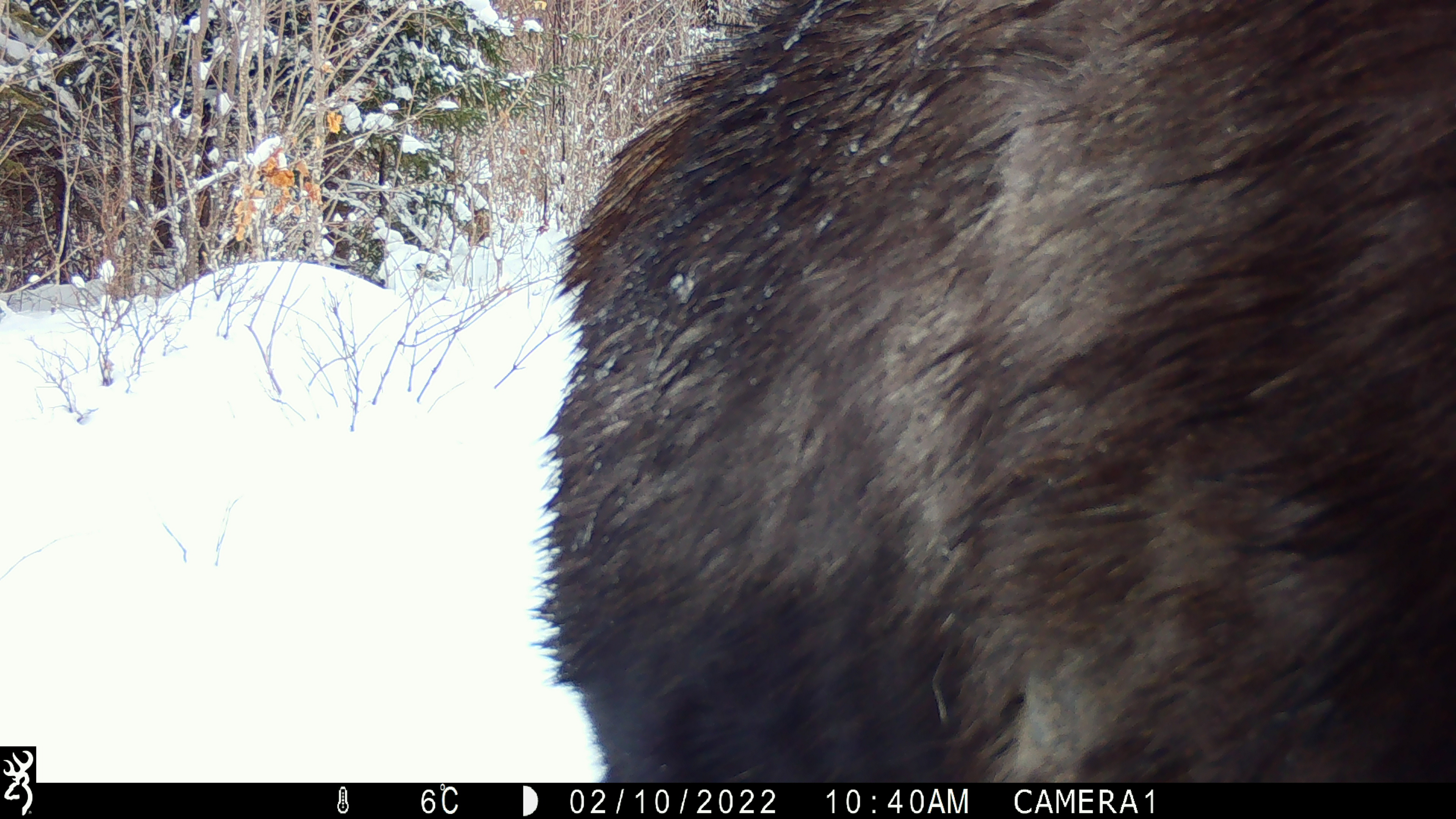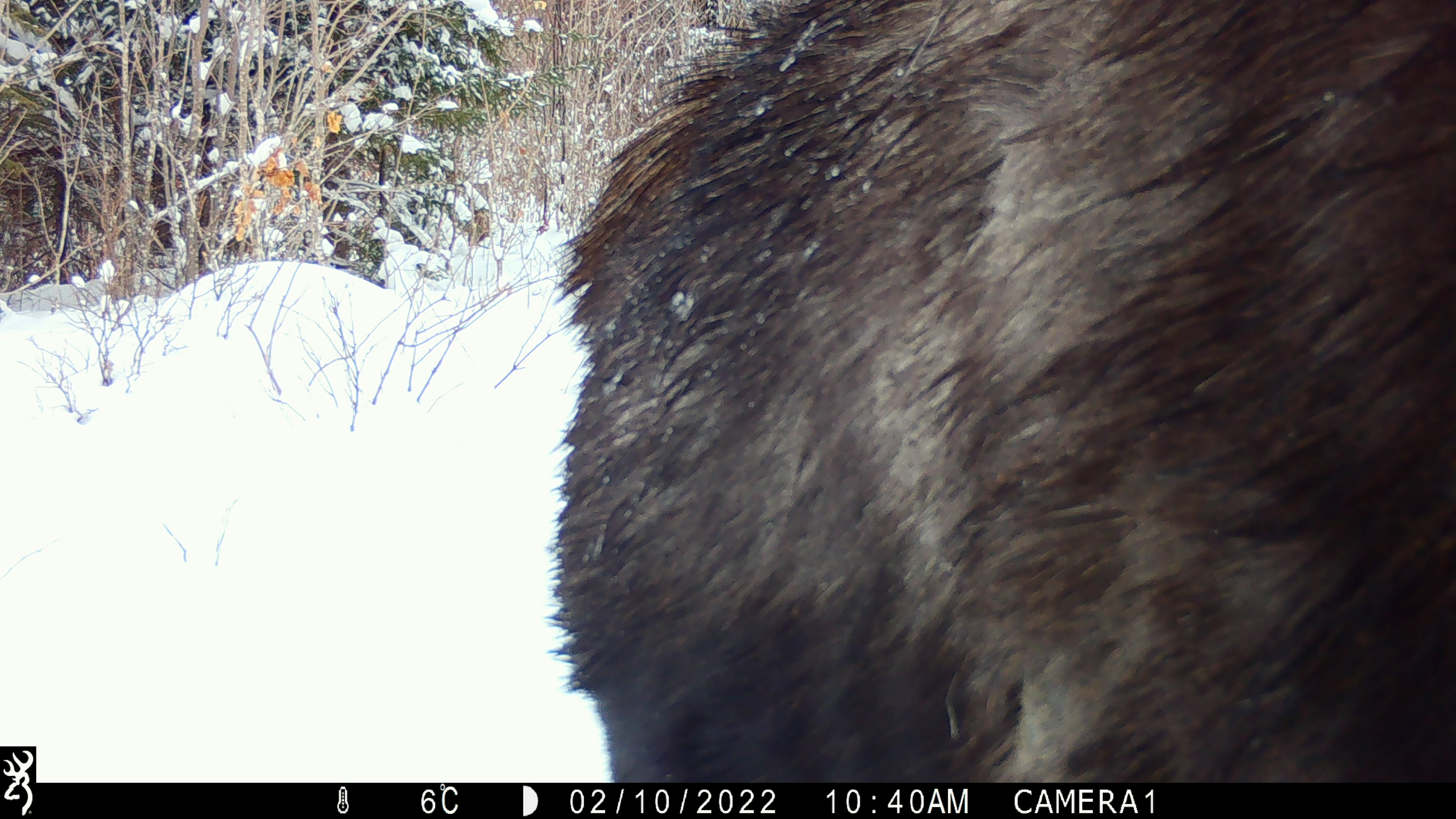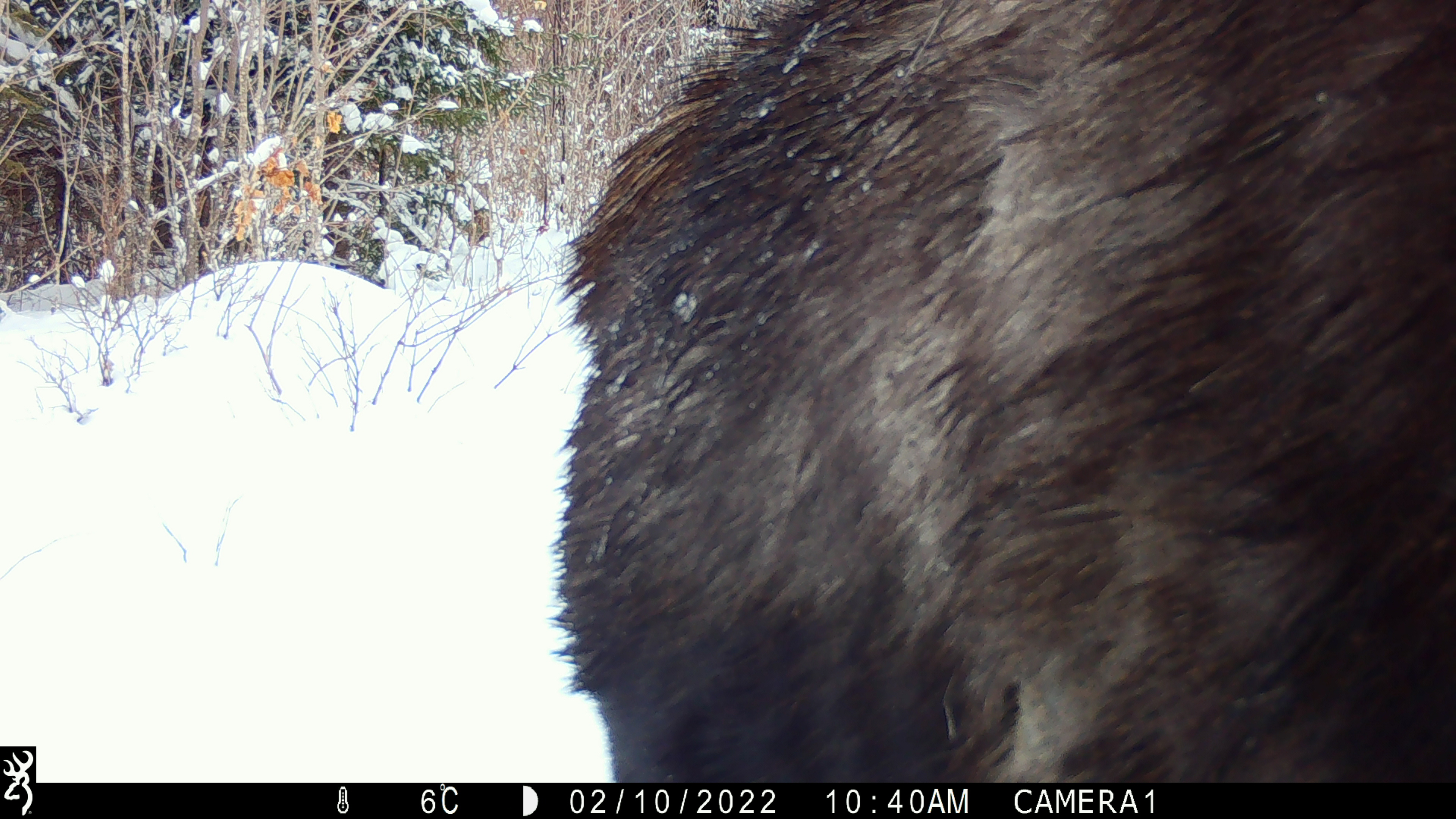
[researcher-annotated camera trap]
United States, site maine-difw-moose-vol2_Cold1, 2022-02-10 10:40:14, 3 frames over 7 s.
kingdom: Animalia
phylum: Chordata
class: Mammalia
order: Artiodactyla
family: Cervidae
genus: Alces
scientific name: Alces alces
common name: moose